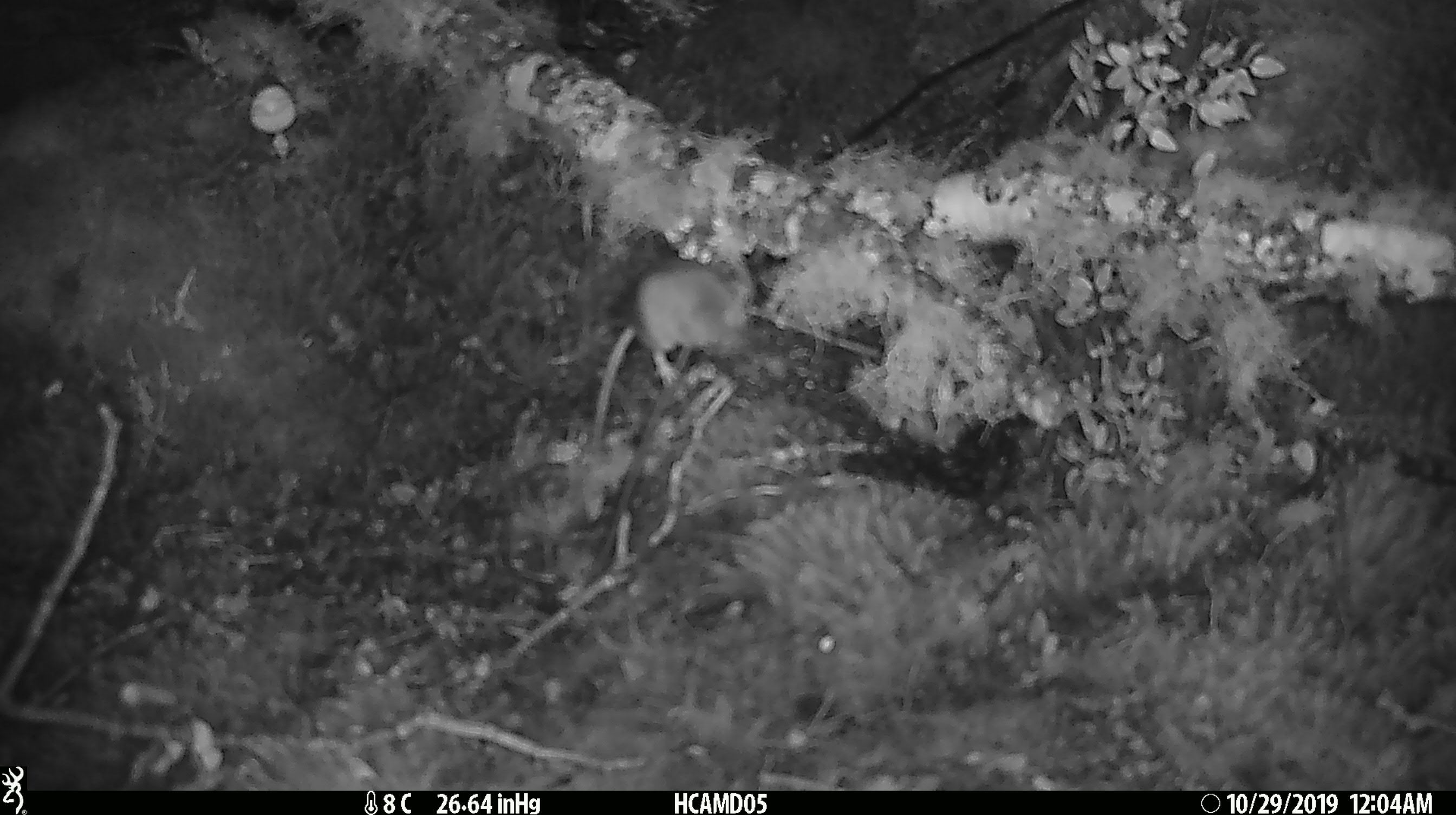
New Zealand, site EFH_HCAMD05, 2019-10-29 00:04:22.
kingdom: Animalia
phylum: Chordata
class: Mammalia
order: Rodentia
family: Muridae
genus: Mus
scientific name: Mus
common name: mouse